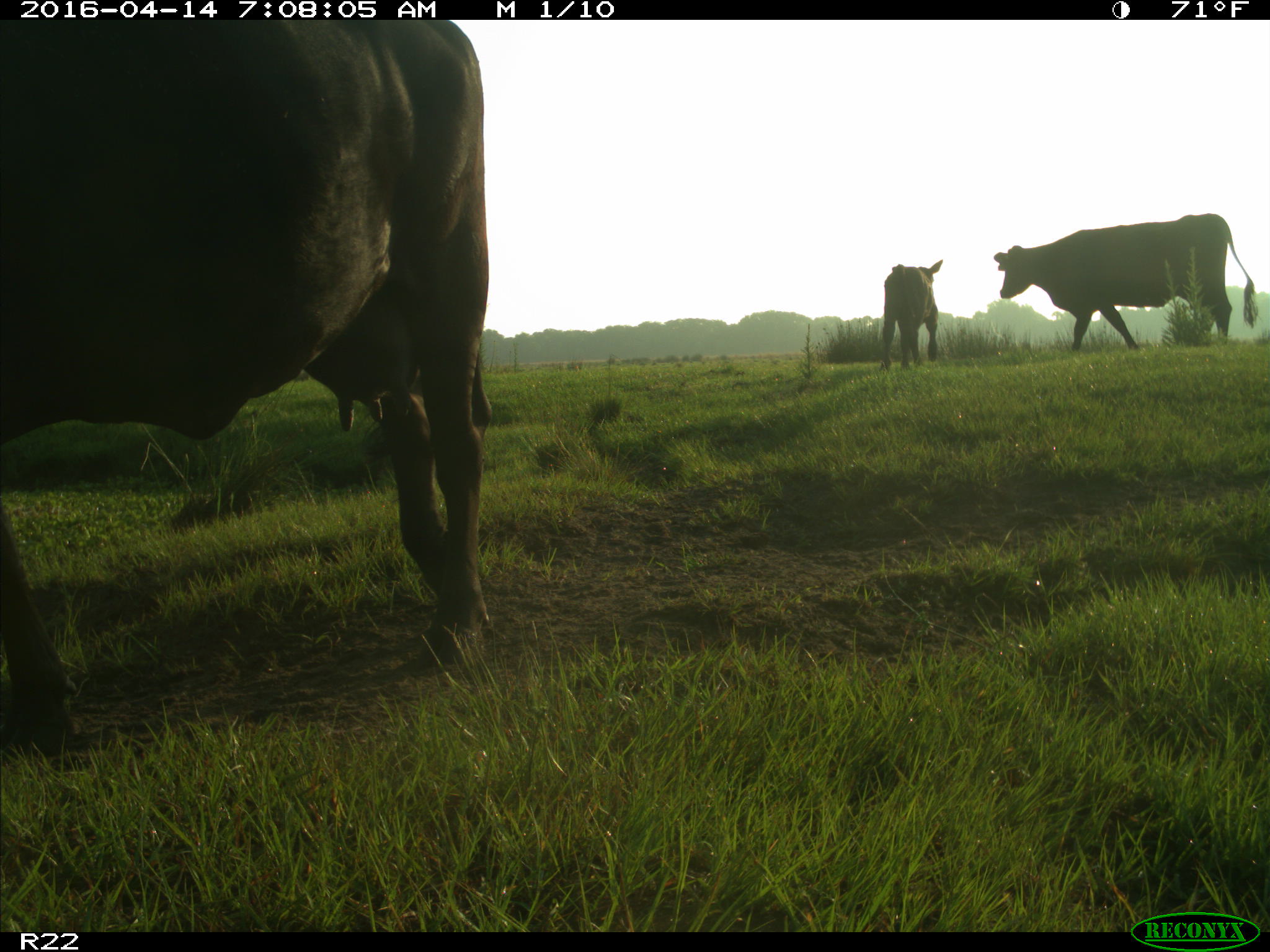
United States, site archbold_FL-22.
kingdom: Animalia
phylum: Chordata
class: Mammalia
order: Artiodactyla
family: Bovidae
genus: Bos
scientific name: Bos taurus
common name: domestic cow